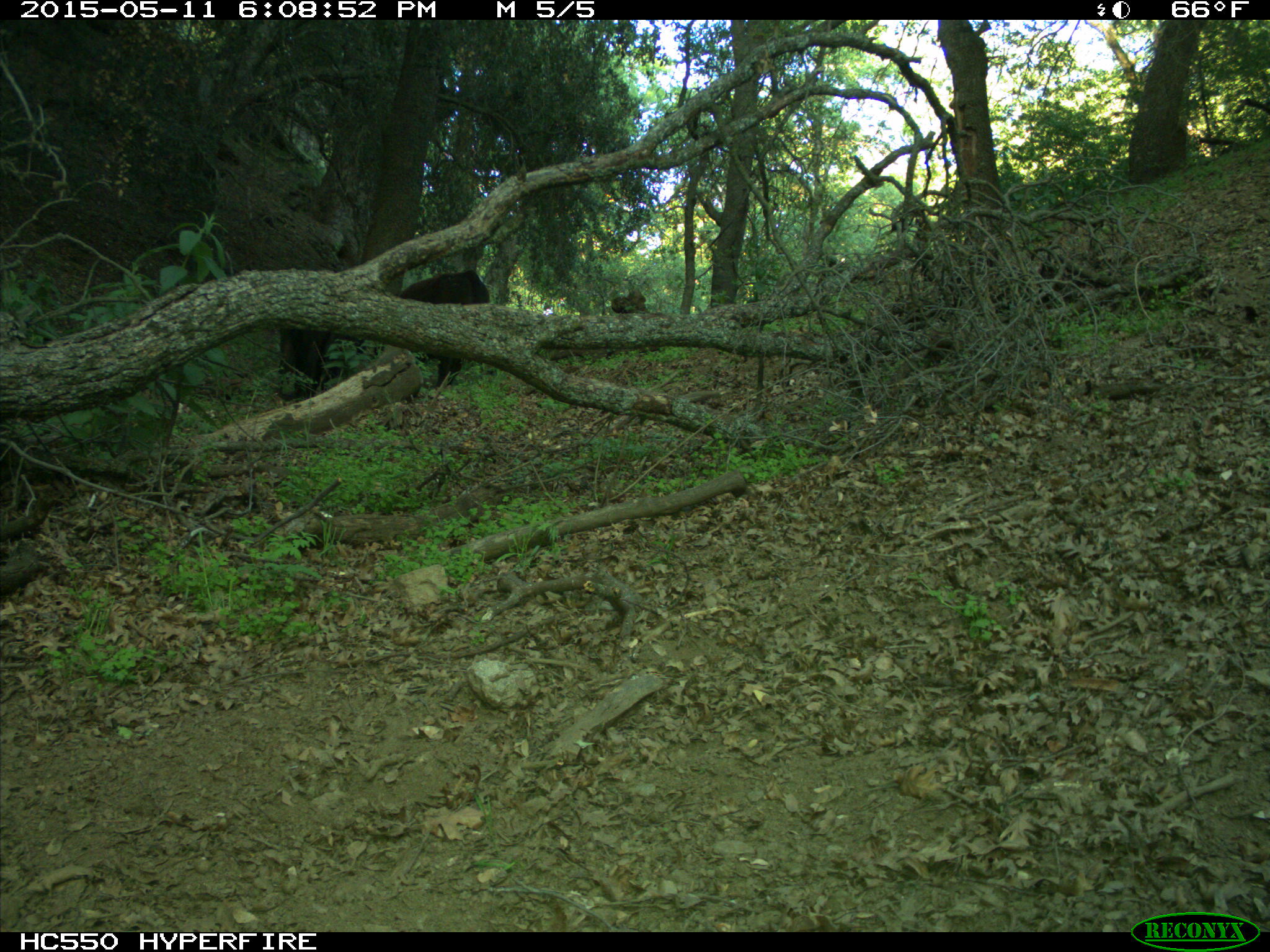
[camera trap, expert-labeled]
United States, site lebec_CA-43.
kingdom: Animalia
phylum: Chordata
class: Mammalia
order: Artiodactyla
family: Bovidae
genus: Bos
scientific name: Bos taurus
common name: domestic cow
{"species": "Bos taurus (domestic cow)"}